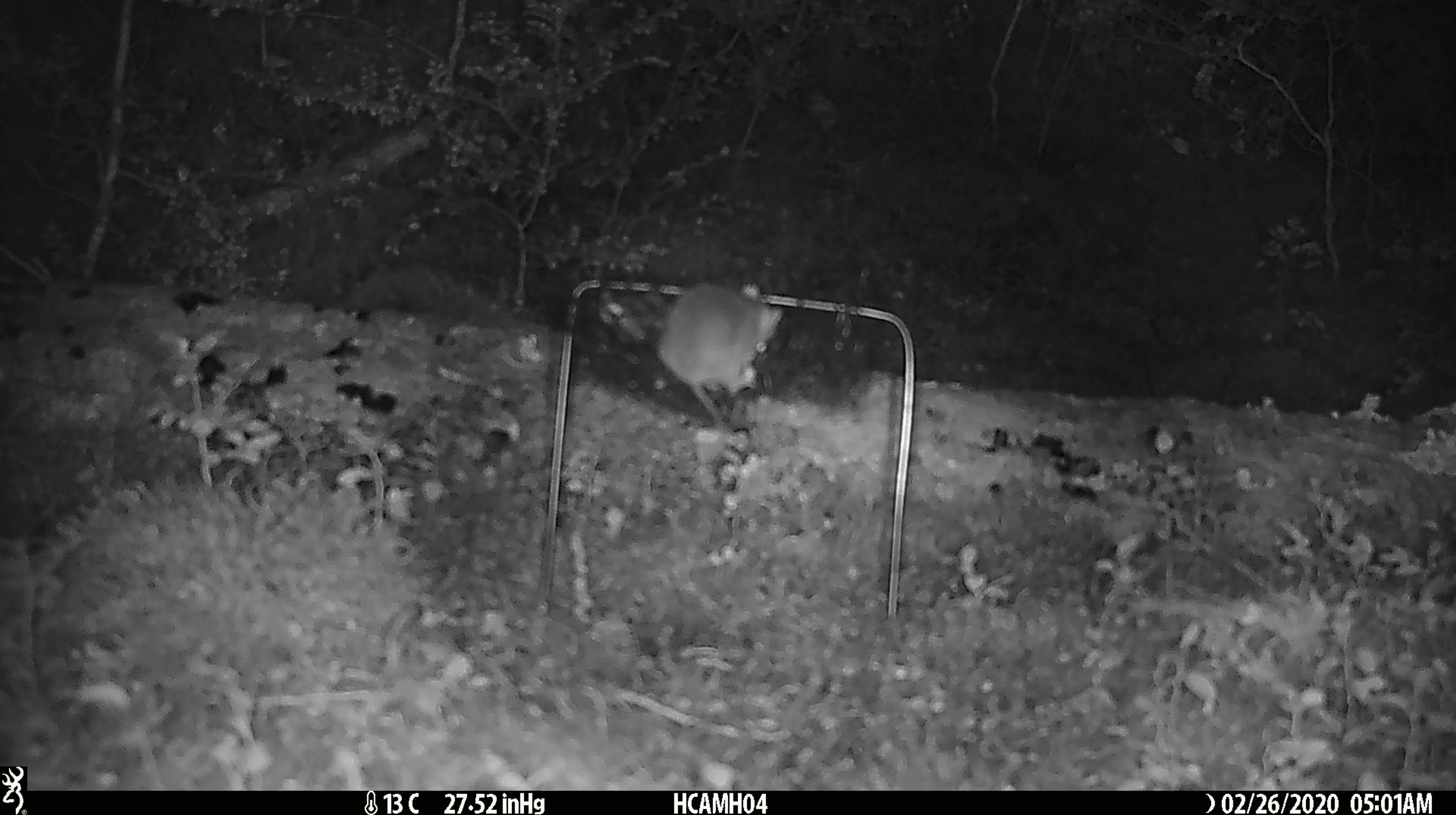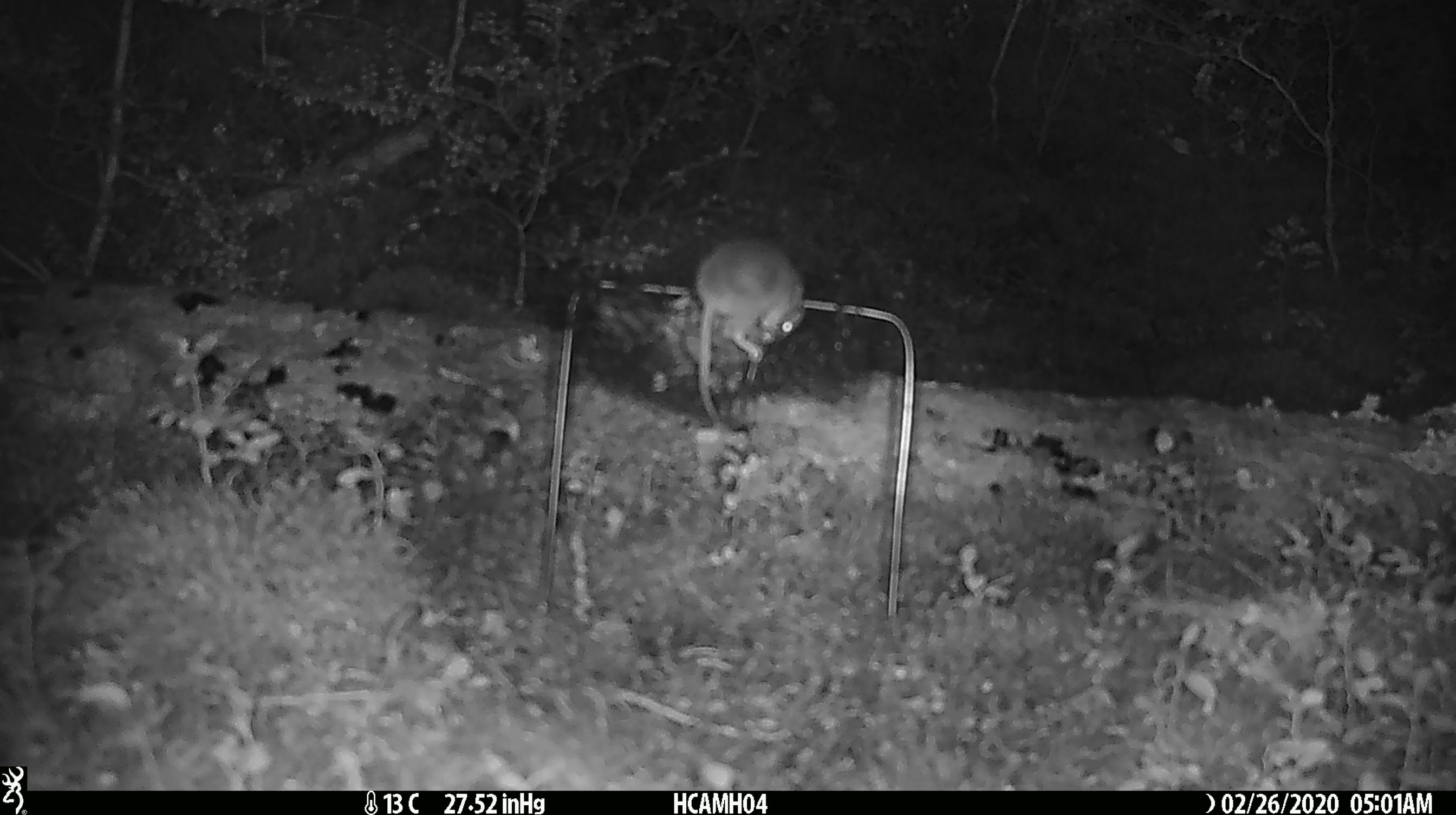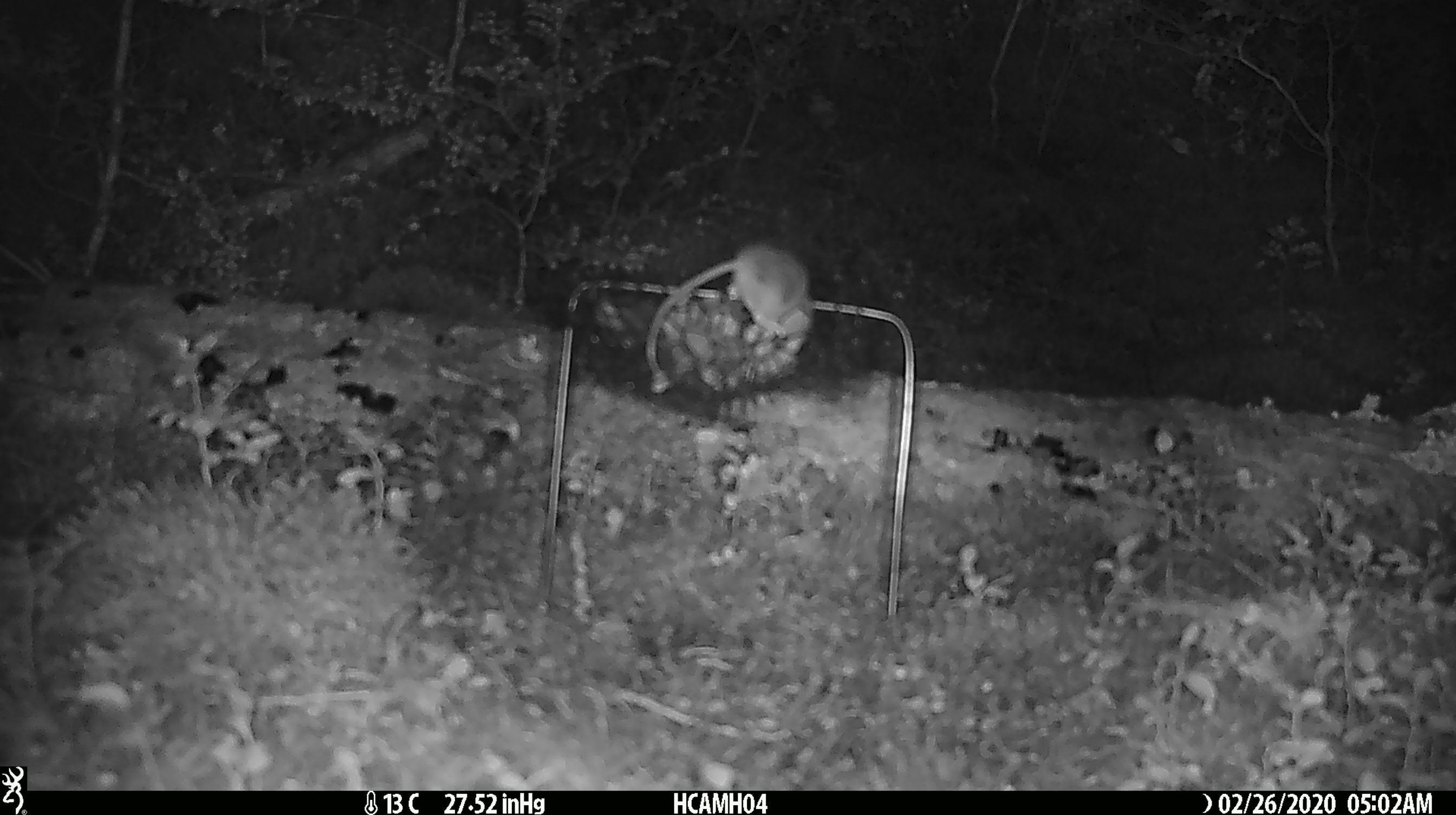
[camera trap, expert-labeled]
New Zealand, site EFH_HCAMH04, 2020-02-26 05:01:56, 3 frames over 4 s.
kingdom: Animalia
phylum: Chordata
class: Mammalia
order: Rodentia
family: Muridae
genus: Mus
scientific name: Mus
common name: mouse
Mouse (Mus).